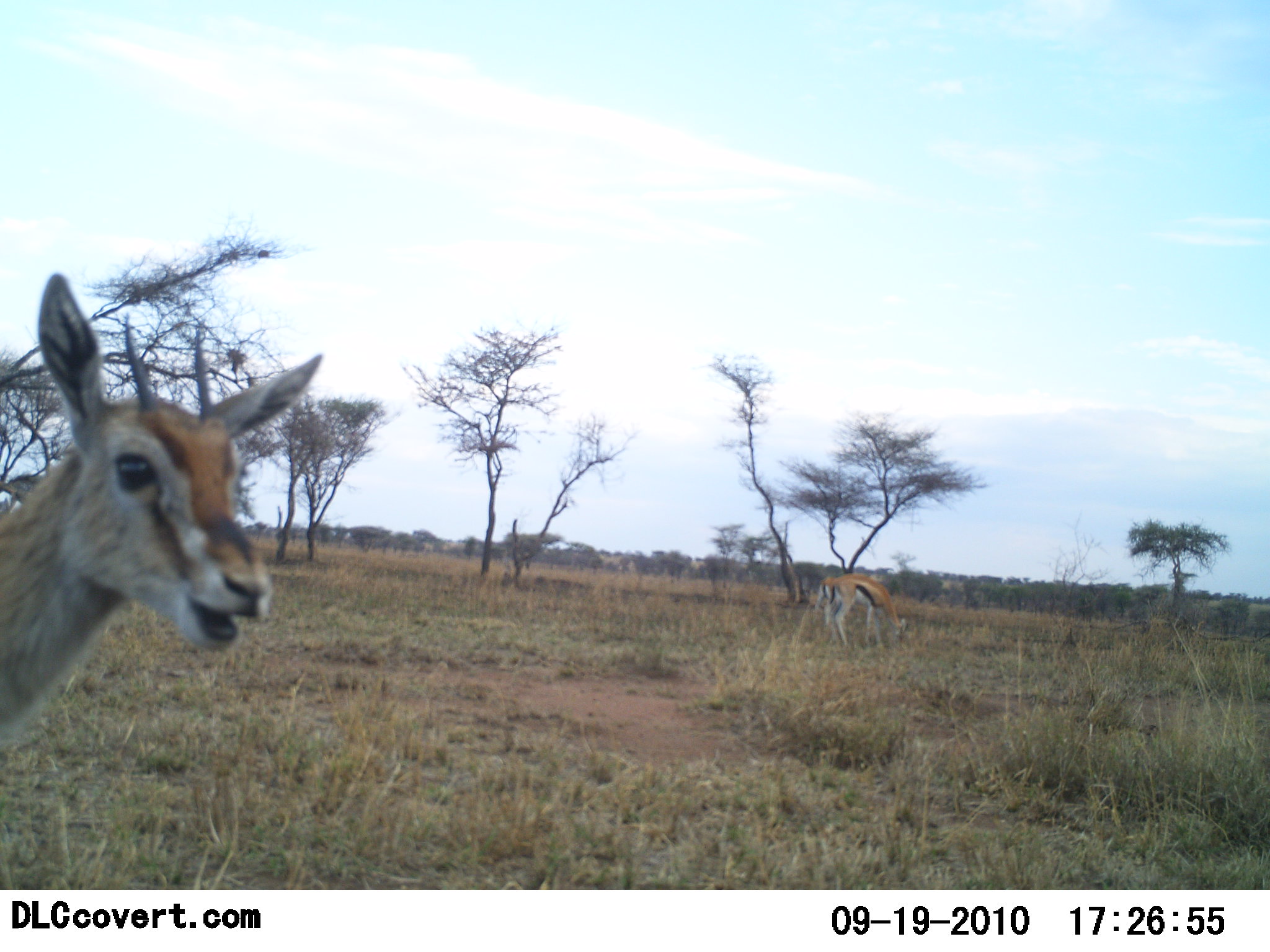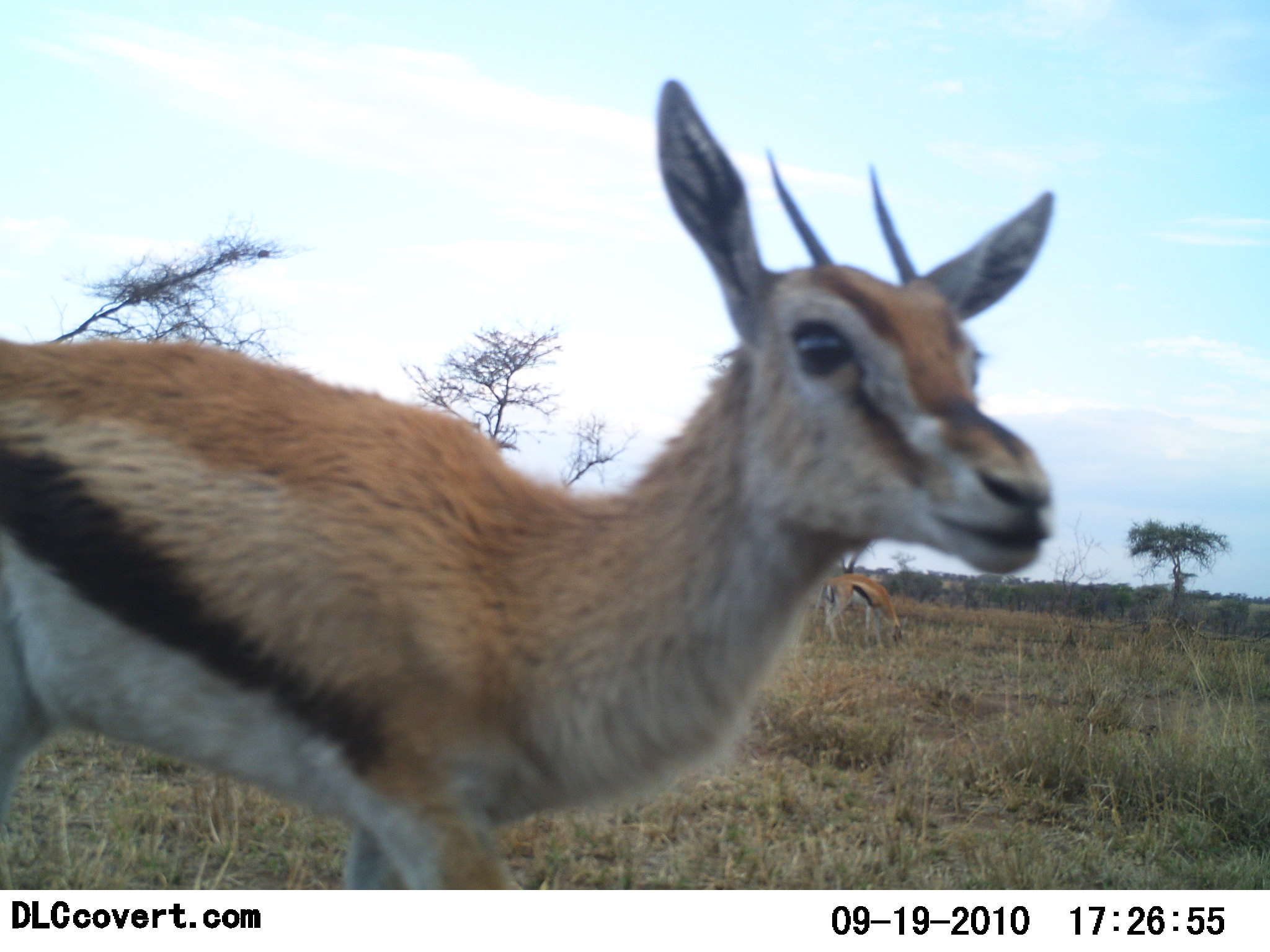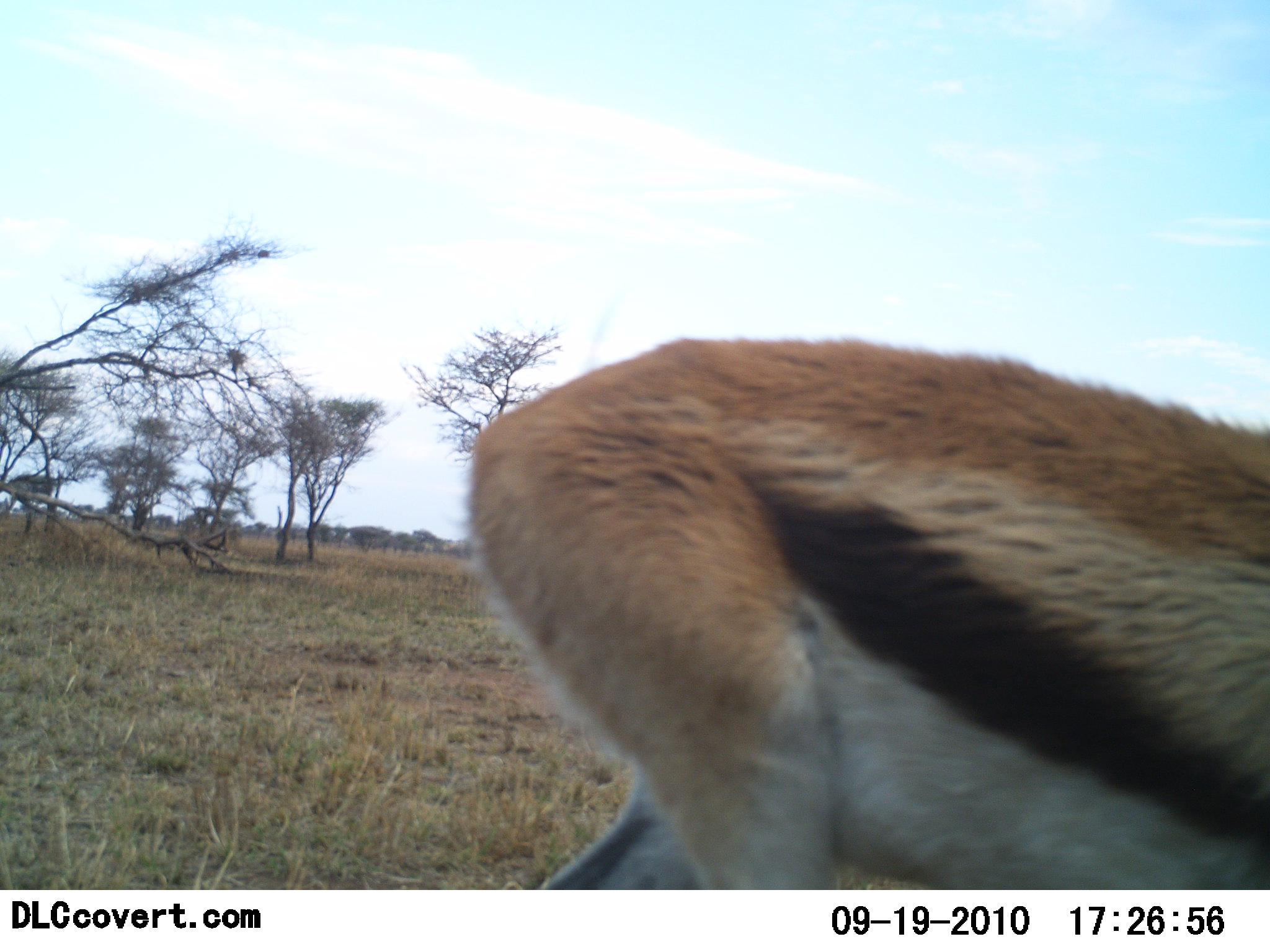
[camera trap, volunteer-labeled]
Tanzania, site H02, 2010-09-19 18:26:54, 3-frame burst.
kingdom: Animalia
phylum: Chordata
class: Mammalia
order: Artiodactyla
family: Bovidae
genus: Eudorcas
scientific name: Eudorcas thomsonii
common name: thomson's gazelle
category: gazellethomsons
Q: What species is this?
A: Gazellethomsons (thomson's gazelle) (Eudorcas thomsonii).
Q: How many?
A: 2.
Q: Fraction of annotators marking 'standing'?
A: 13%.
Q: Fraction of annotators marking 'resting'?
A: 0%.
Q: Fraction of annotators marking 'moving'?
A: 80%.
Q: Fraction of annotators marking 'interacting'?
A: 0%.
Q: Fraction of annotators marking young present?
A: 0%.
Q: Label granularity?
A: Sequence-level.